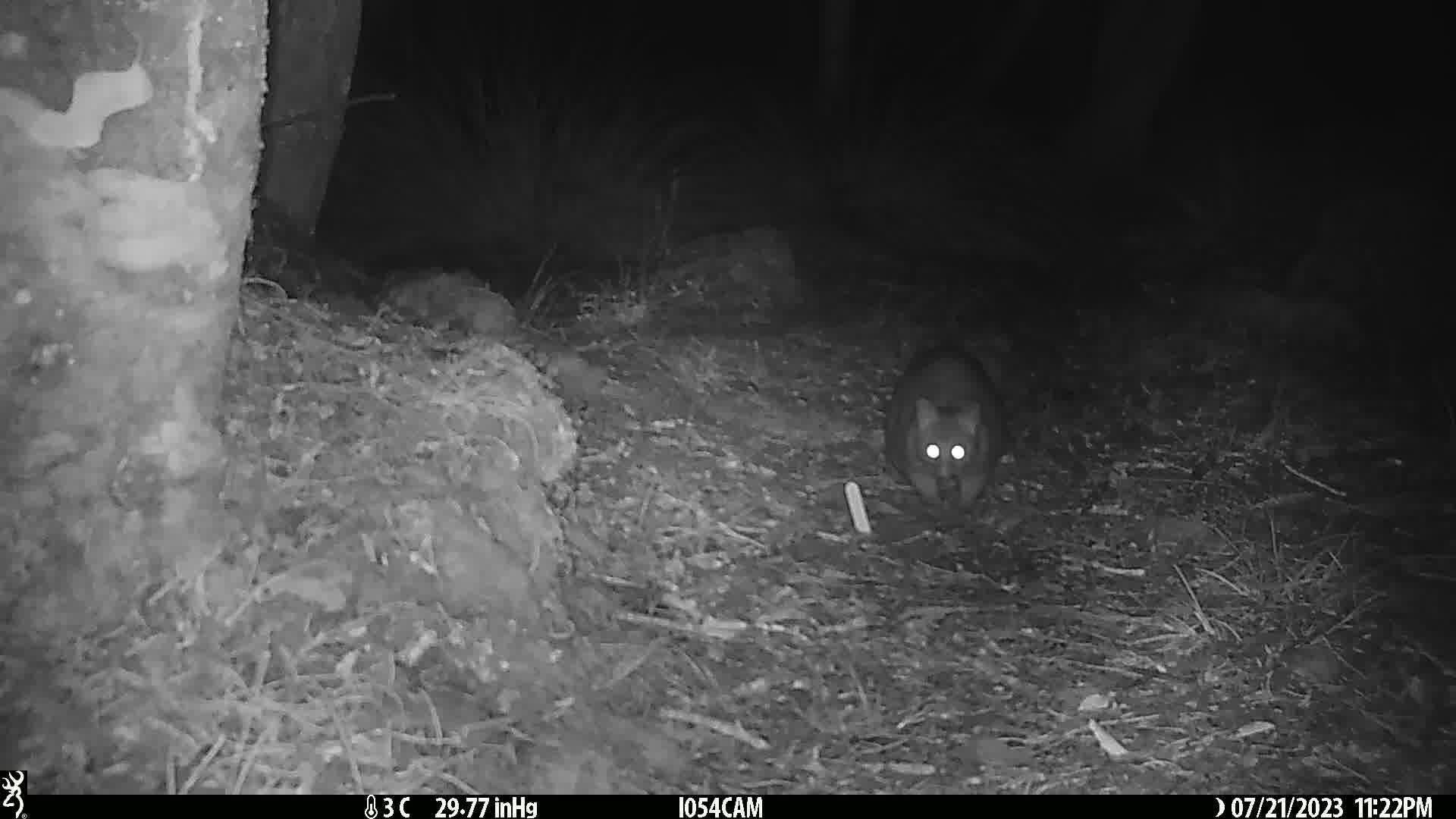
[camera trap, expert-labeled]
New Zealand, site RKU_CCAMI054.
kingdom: Animalia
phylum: Chordata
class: Mammalia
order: Diprotodontia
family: Phalangeridae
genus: Trichosurus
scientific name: Trichosurus vulpecula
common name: common brushtail possum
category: possum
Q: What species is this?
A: Possum (common brushtail possum) (Trichosurus vulpecula).